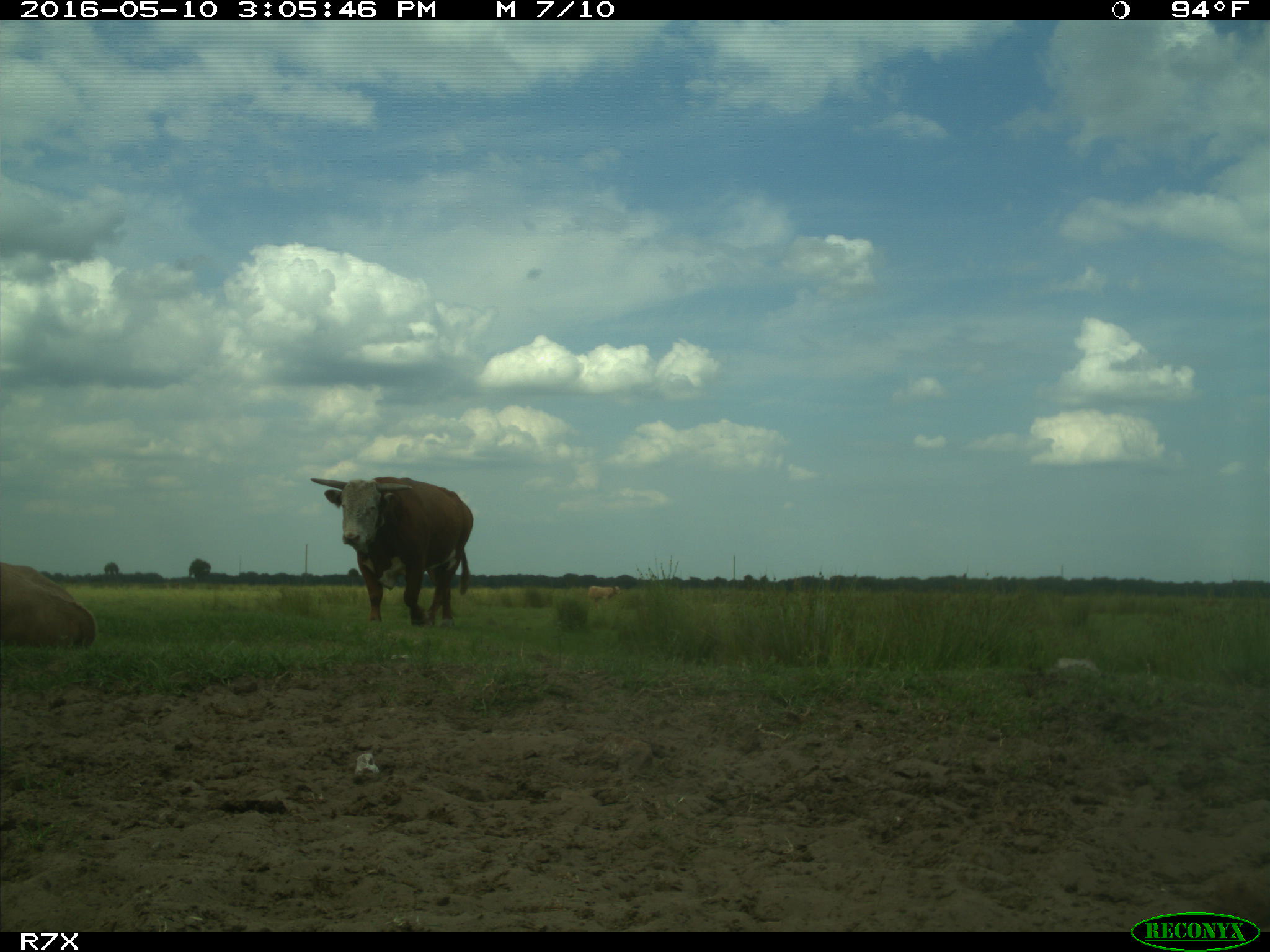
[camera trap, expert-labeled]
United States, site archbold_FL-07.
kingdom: Animalia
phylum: Chordata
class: Mammalia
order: Artiodactyla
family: Bovidae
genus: Bos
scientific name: Bos taurus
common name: domestic cow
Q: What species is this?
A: Bos taurus (domestic cow).